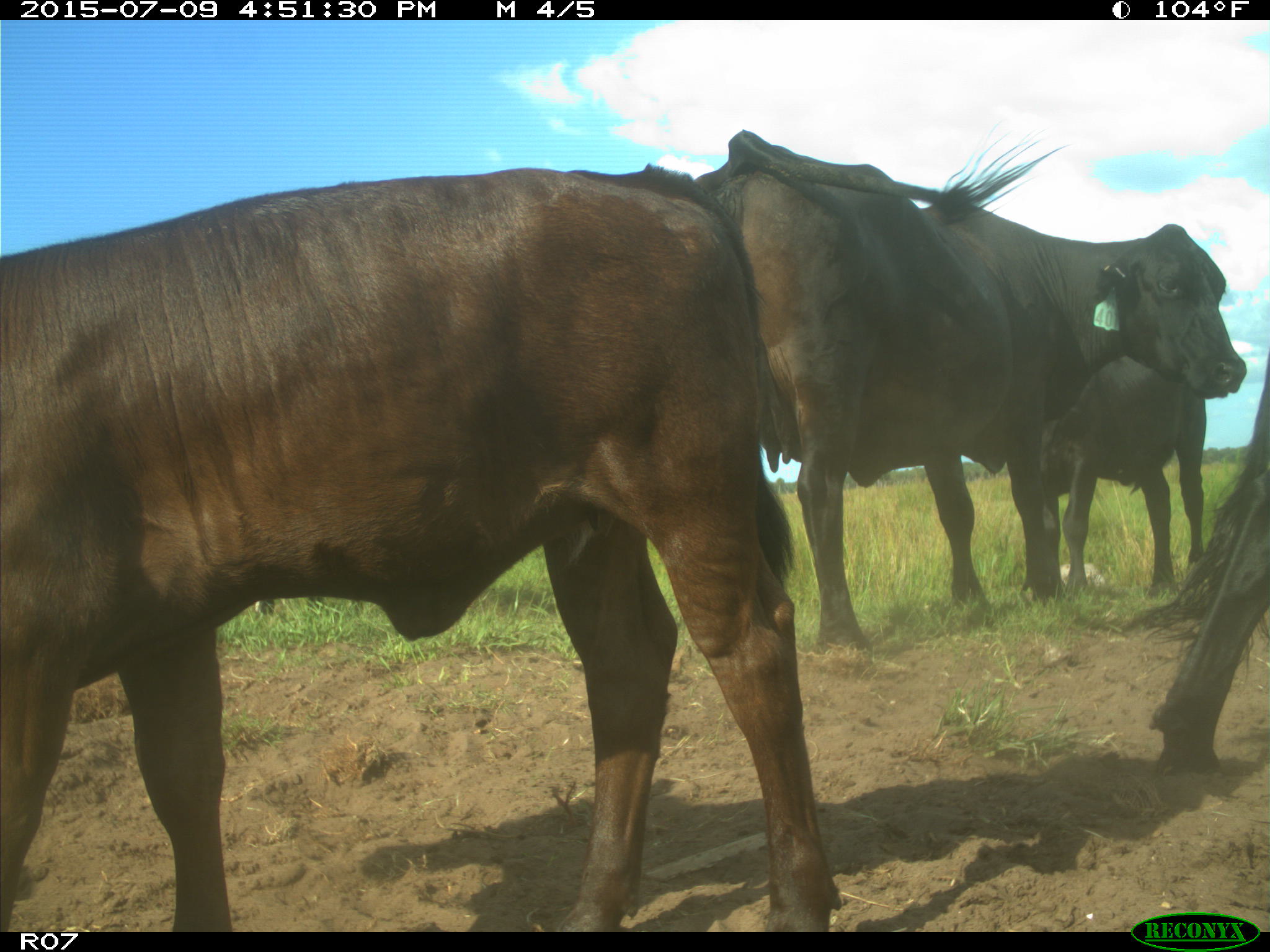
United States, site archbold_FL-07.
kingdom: Animalia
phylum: Chordata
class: Mammalia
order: Artiodactyla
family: Bovidae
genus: Bos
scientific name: Bos taurus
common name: domestic cow